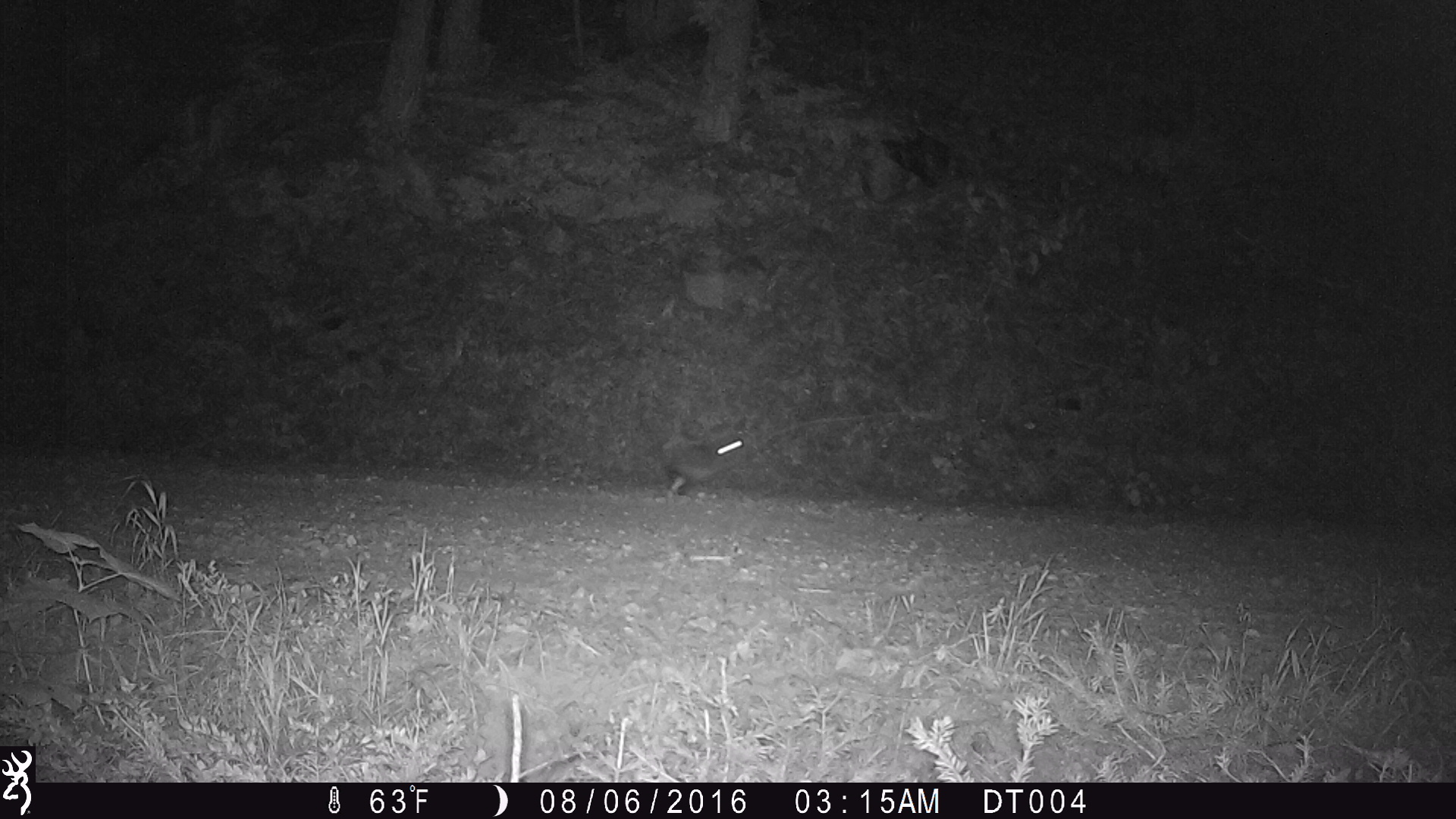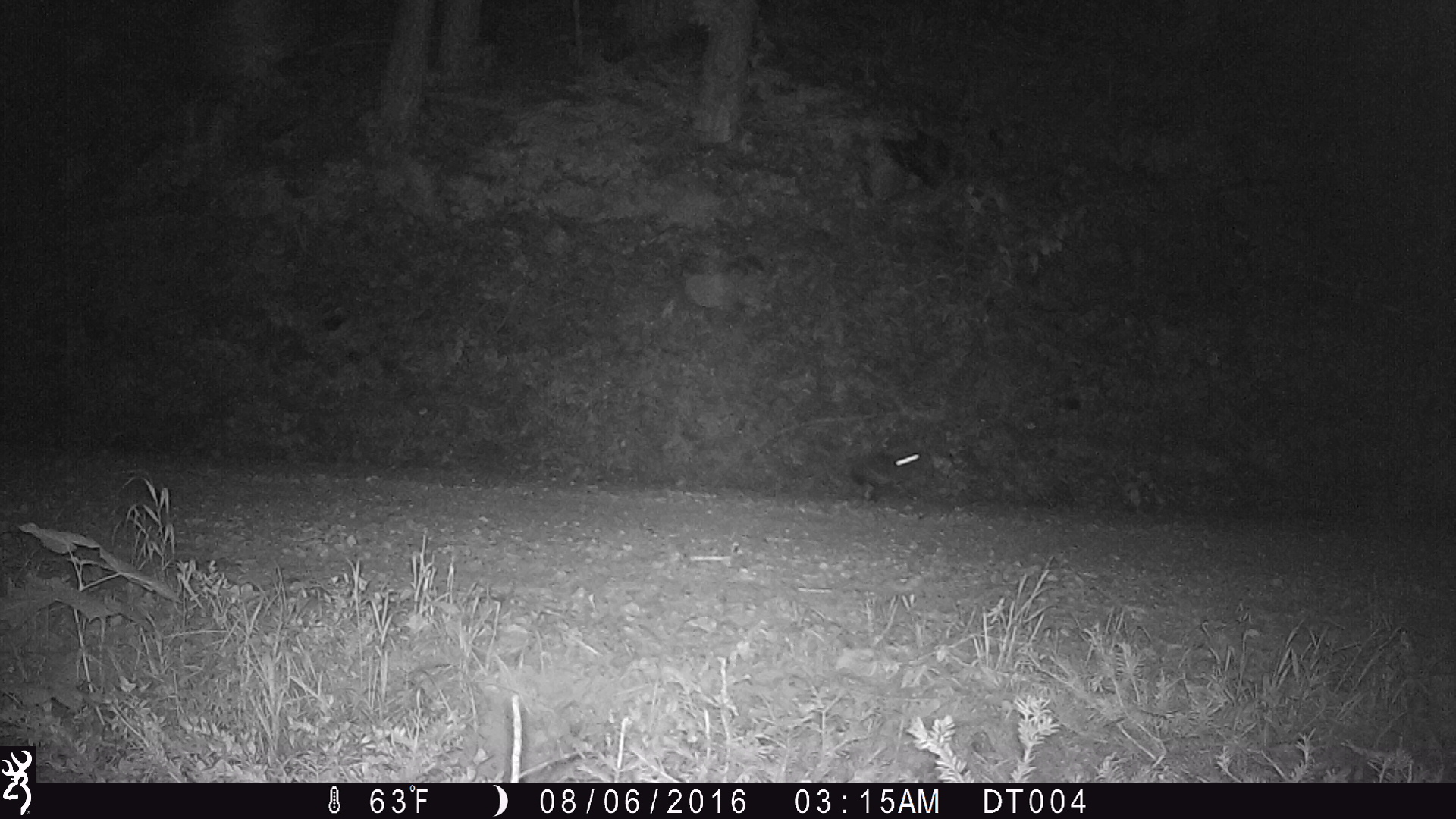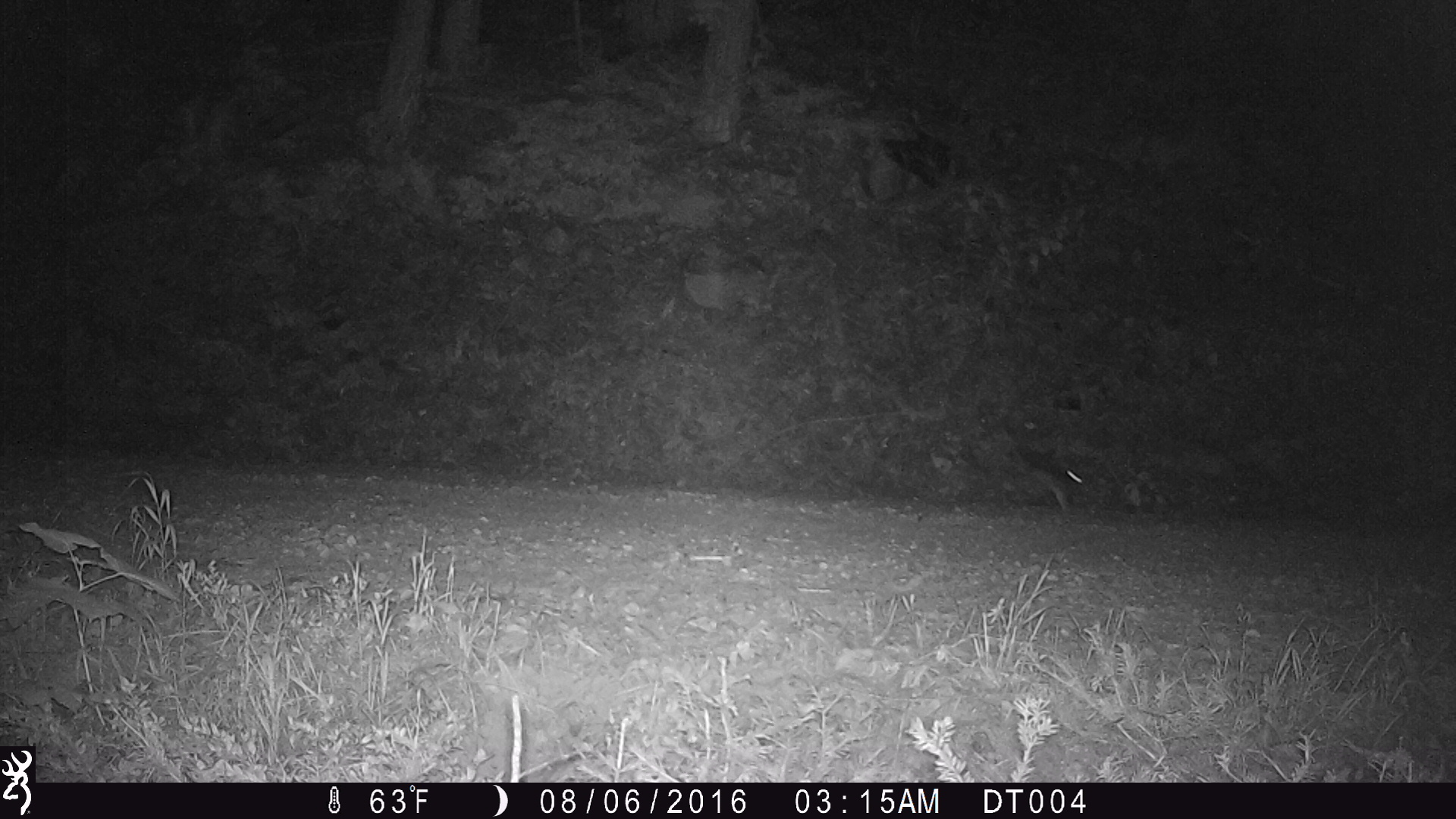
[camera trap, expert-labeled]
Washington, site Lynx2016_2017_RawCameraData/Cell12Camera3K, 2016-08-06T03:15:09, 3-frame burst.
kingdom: Animalia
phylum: Chordata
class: Mammalia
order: Lagomorpha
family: Leporidae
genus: Lepus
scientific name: Lepus americanus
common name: snowshoe hare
Lepus americanus (snowshoe hare). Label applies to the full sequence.